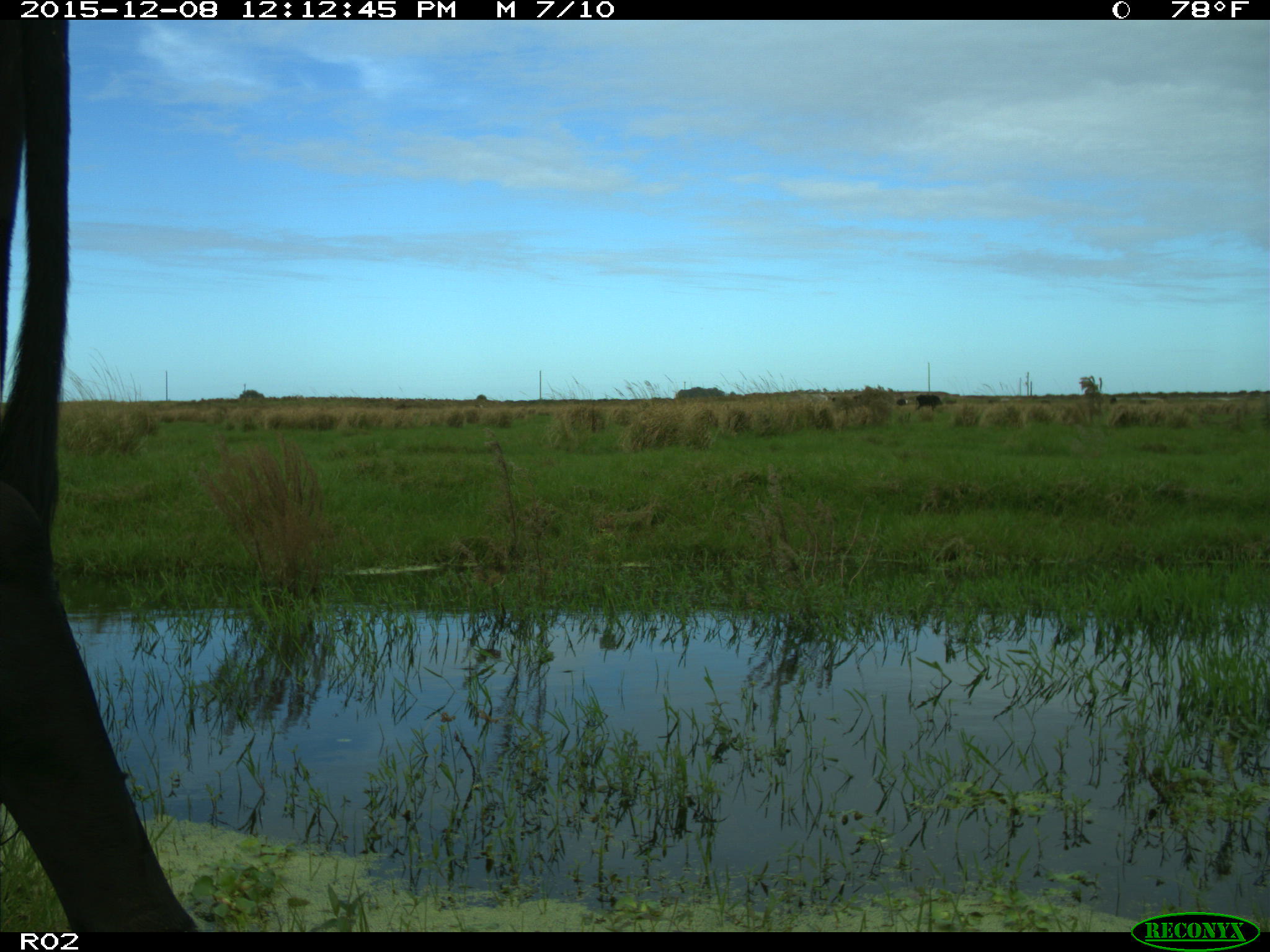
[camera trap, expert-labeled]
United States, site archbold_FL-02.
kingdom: Animalia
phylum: Chordata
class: Mammalia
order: Artiodactyla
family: Bovidae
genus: Bos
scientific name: Bos taurus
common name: domestic cow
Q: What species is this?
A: Bos taurus (domestic cow).